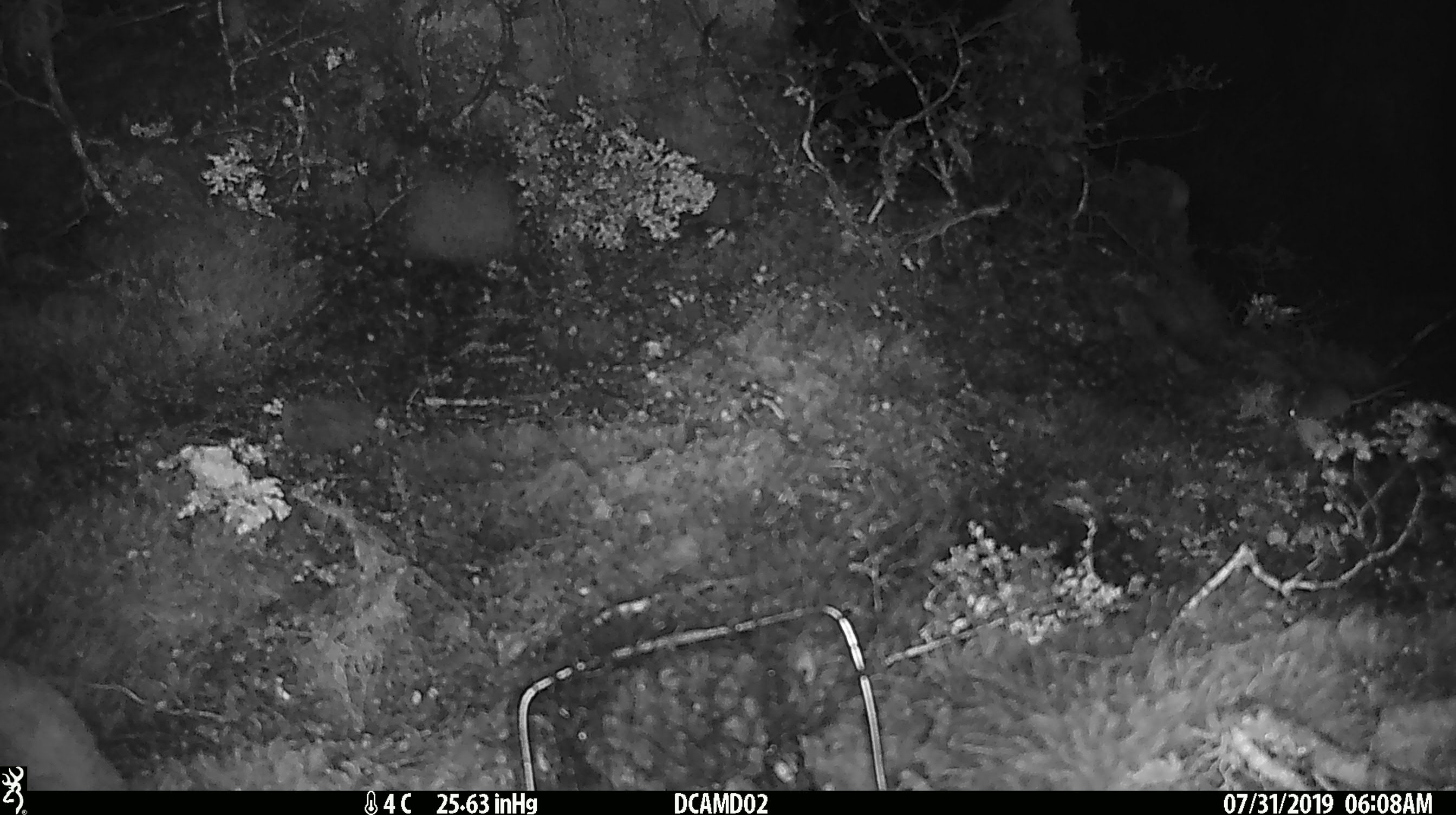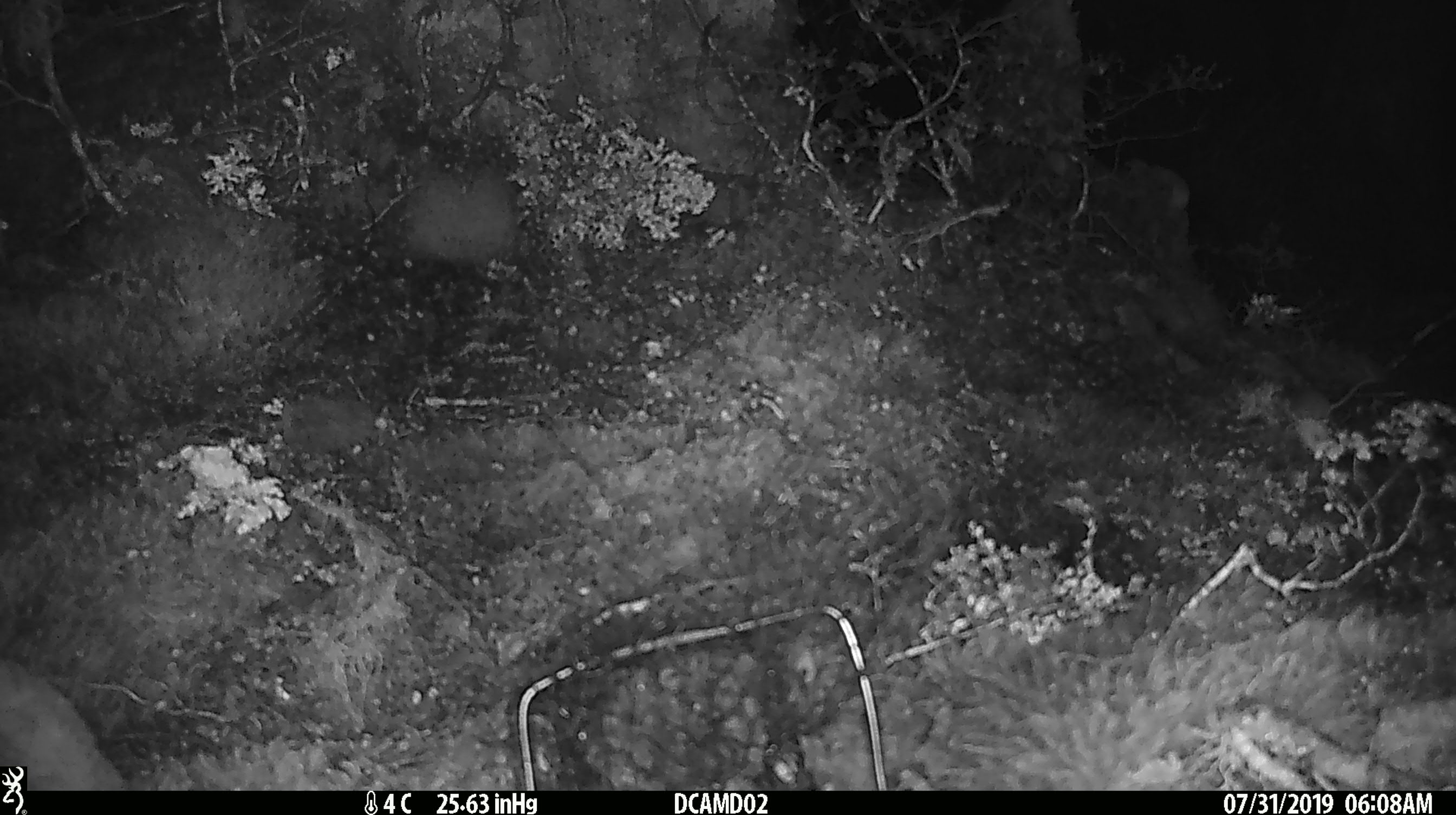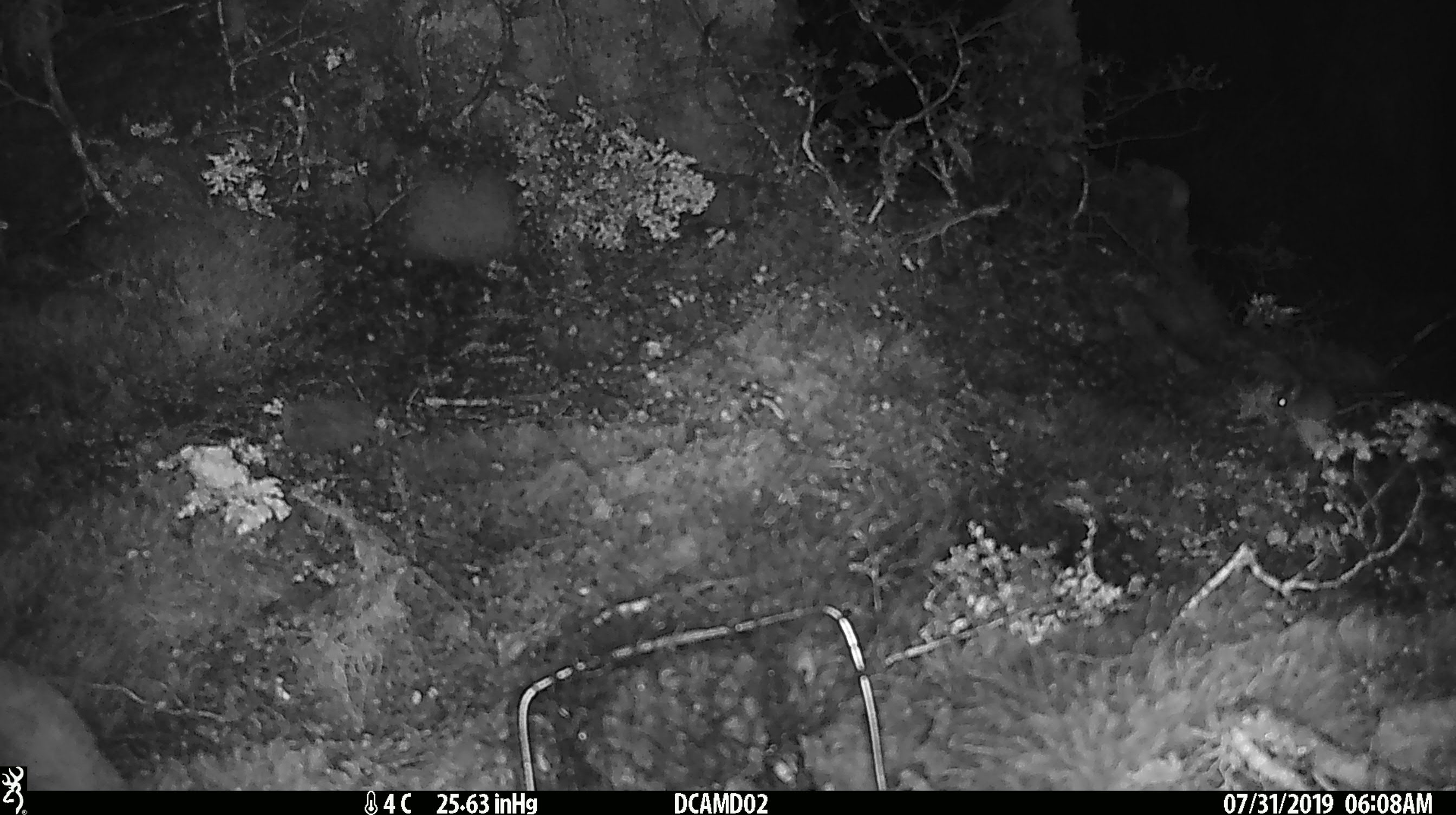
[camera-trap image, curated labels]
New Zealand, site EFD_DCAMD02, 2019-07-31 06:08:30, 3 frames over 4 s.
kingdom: Animalia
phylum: Chordata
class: Mammalia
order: Rodentia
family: Muridae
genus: Mus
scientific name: Mus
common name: mouse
Mouse (Mus).